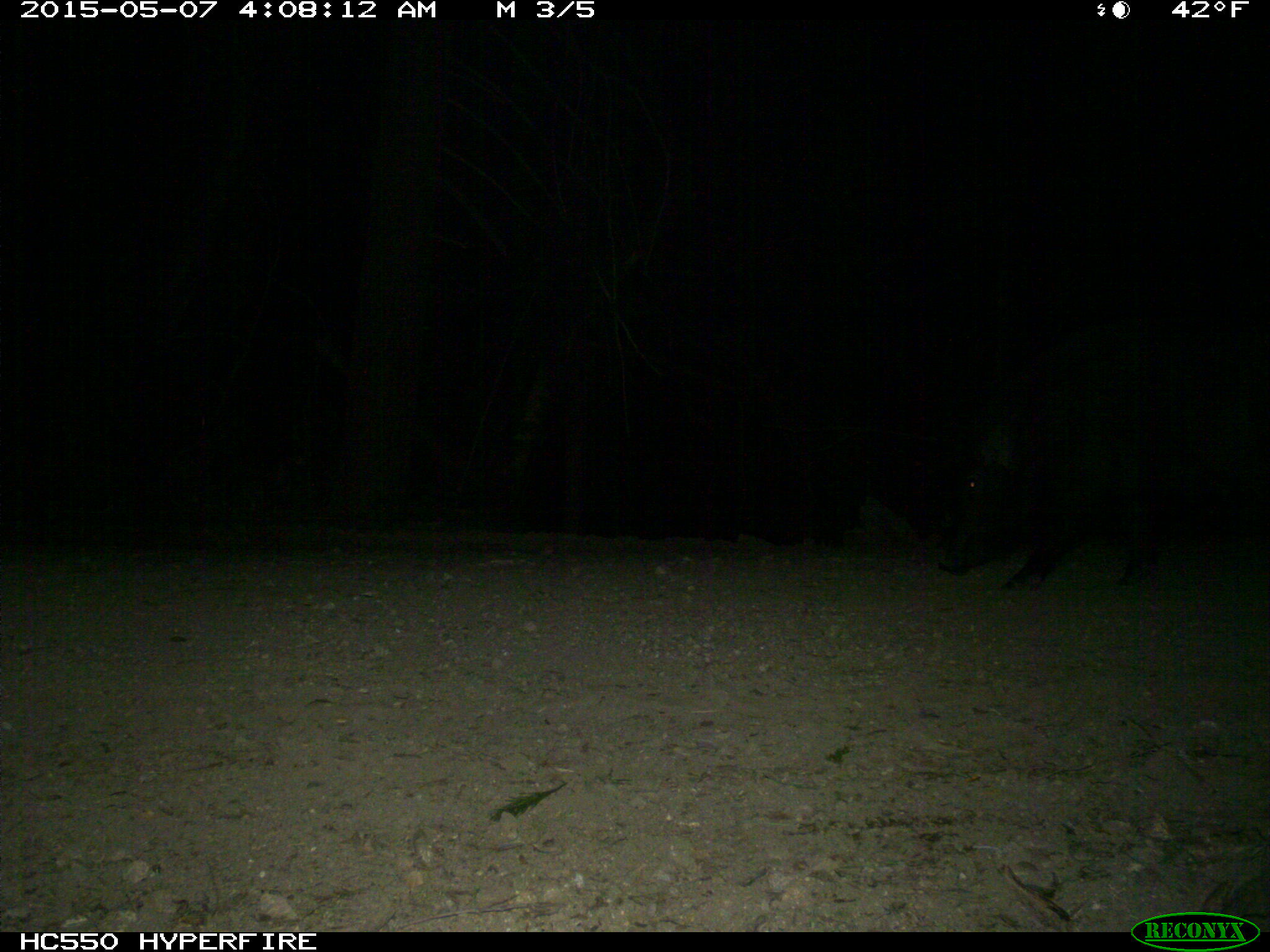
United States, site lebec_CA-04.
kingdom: Animalia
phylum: Chordata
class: Mammalia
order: Artiodactyla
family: Suidae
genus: Sus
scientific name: Sus scrofa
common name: wild boar